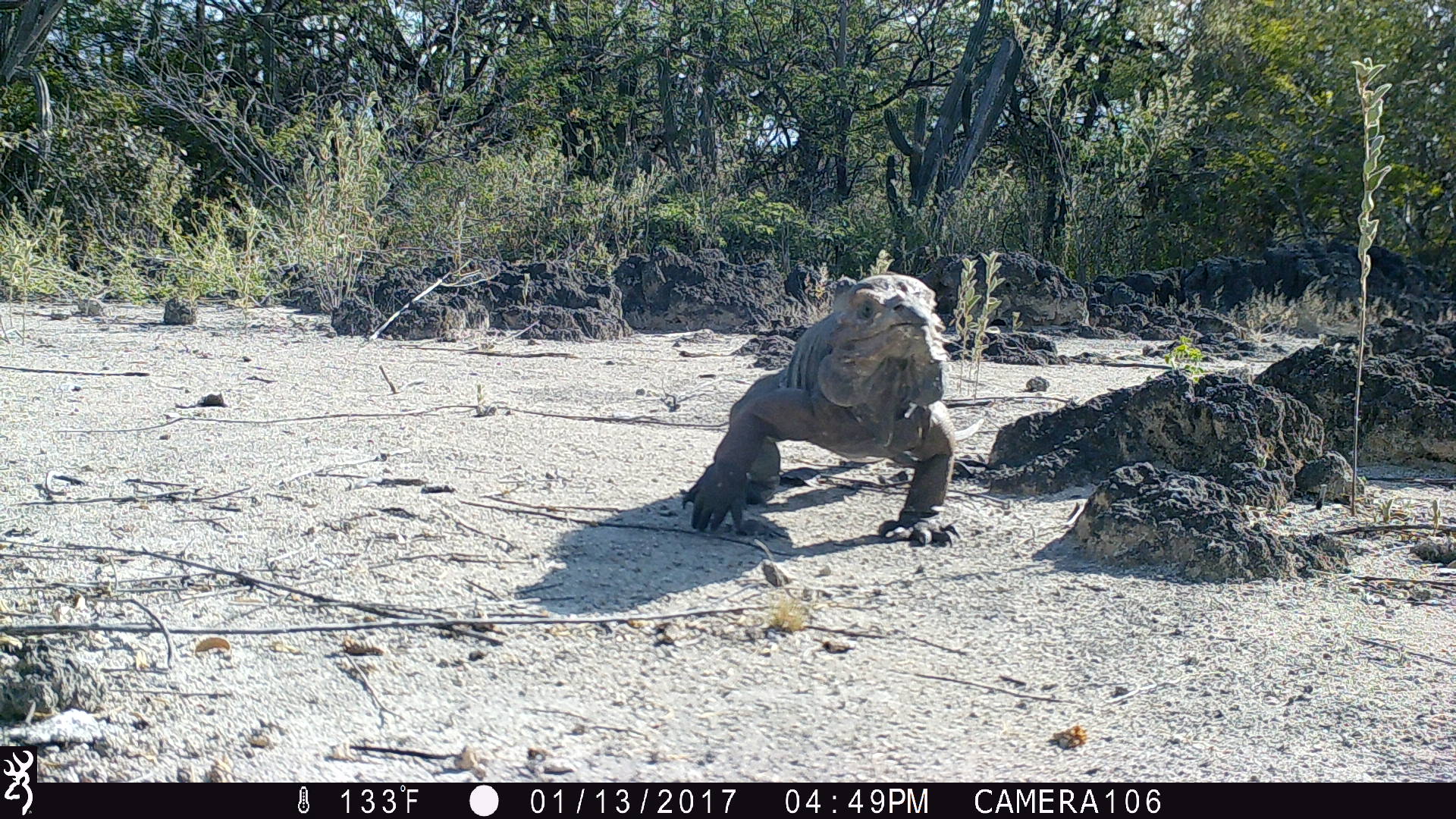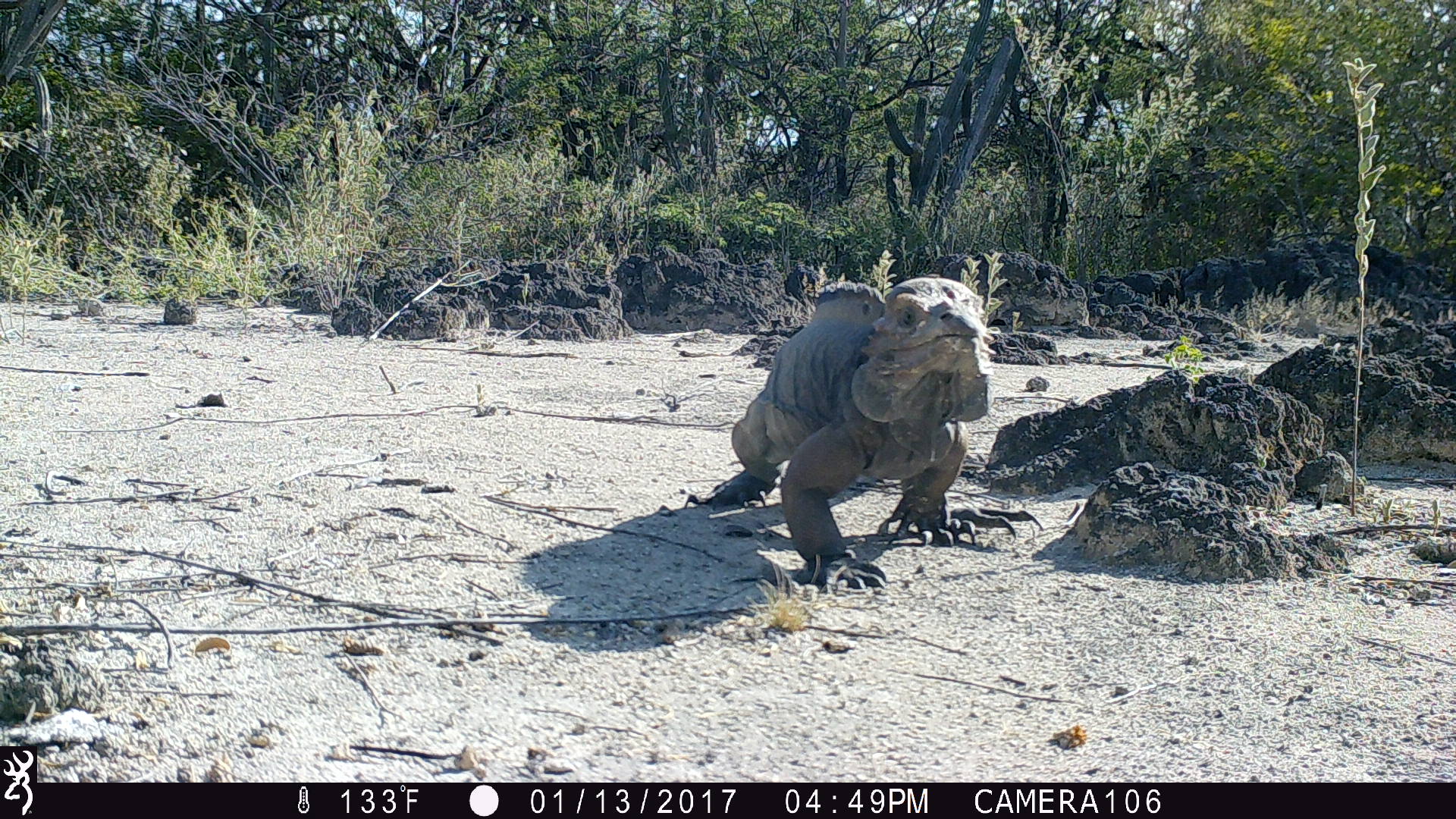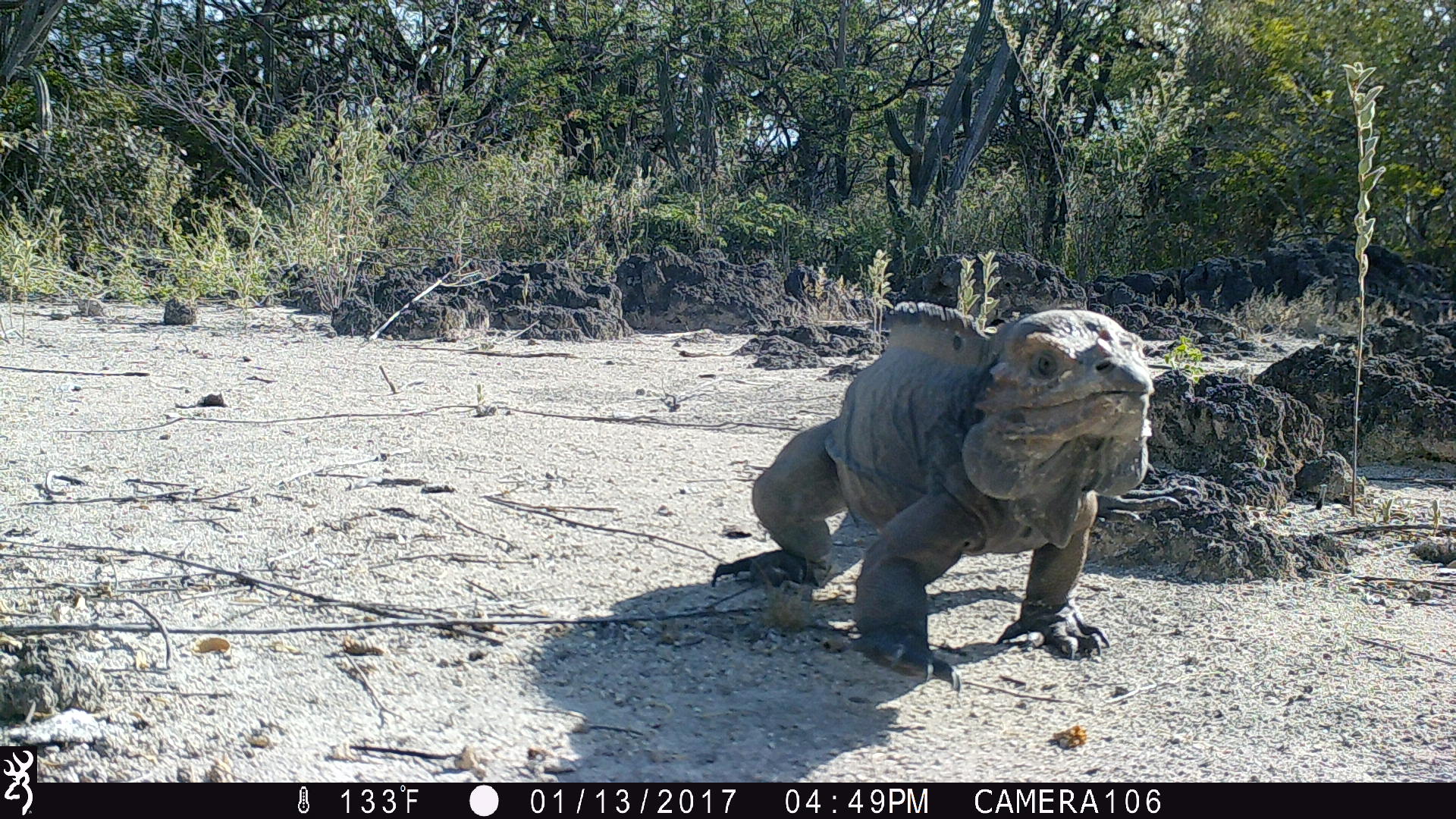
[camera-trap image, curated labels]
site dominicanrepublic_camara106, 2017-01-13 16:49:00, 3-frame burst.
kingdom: Animalia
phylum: Chordata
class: Reptilia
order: Squamata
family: Iguanidae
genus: Iguana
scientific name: Iguana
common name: typical iguanas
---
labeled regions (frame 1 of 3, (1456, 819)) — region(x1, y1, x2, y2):
iguana: region(680, 266, 961, 546)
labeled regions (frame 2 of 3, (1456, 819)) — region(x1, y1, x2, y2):
iguana: region(680, 275, 1053, 595)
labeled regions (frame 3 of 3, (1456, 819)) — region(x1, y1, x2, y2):
iguana: region(751, 303, 1162, 689)